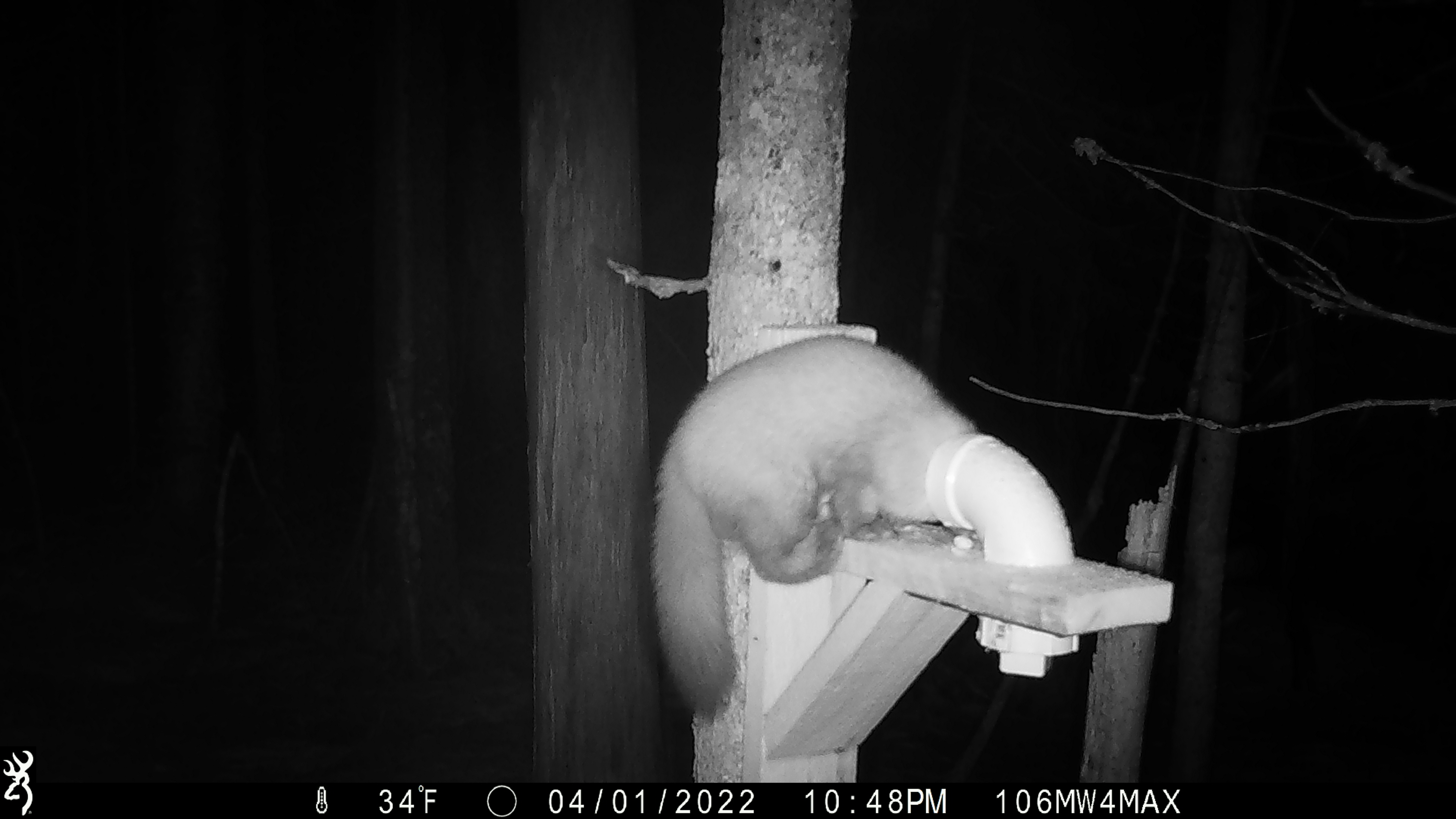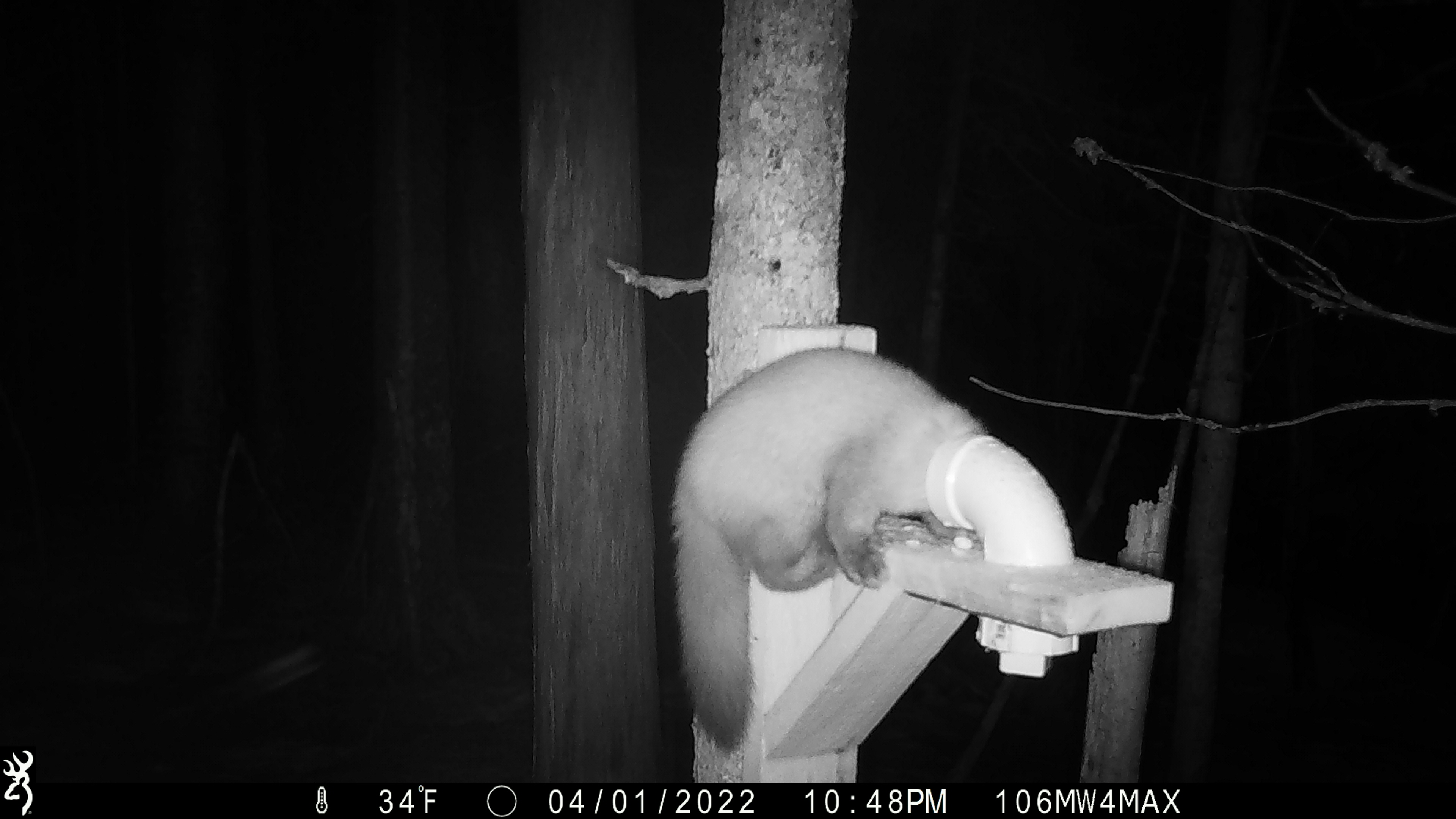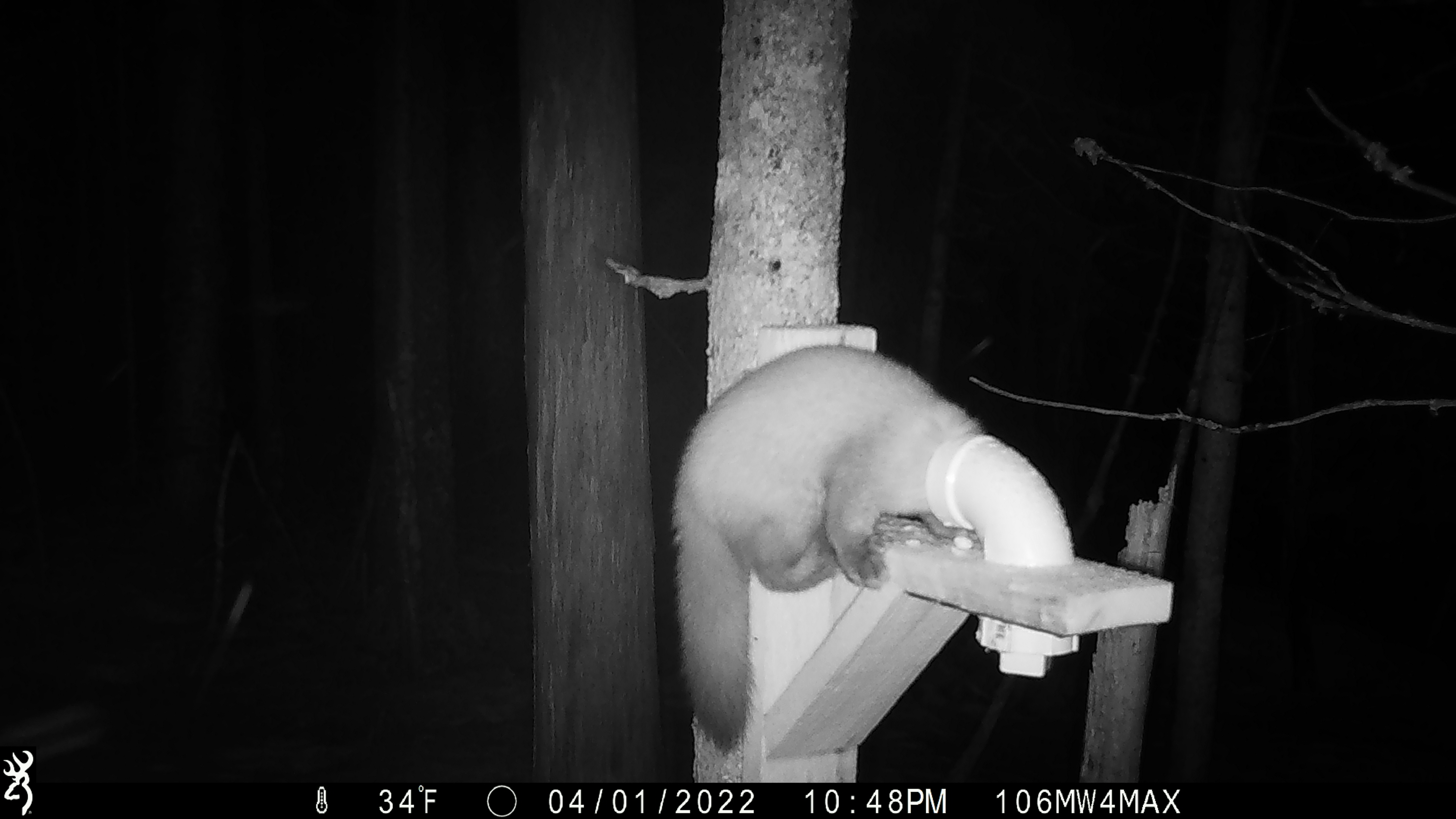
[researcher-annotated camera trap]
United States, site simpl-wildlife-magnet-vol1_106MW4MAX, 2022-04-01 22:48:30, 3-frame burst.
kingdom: Animalia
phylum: Chordata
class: Mammalia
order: Carnivora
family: Mustelidae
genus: Martes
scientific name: Martes americana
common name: american marten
American marten (Martes americana).